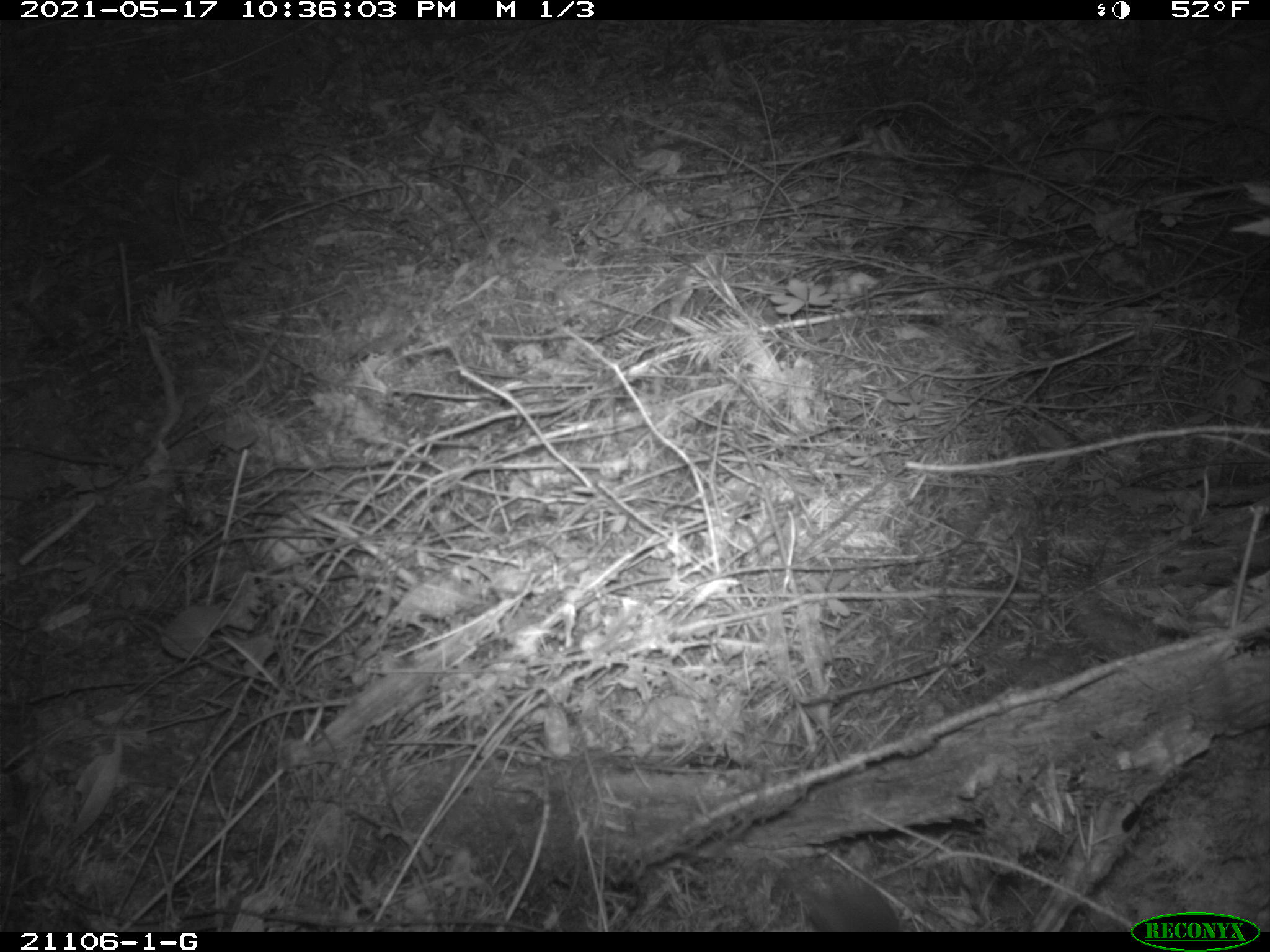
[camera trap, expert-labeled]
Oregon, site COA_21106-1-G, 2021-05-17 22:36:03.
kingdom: Animalia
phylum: Chordata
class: Mammalia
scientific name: Mammalia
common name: small mammal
Small mammal (Mammalia).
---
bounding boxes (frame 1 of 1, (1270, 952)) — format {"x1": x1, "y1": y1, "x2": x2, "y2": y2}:
small mammal: {"x1": 695, "y1": 779, "x2": 931, "y2": 929}